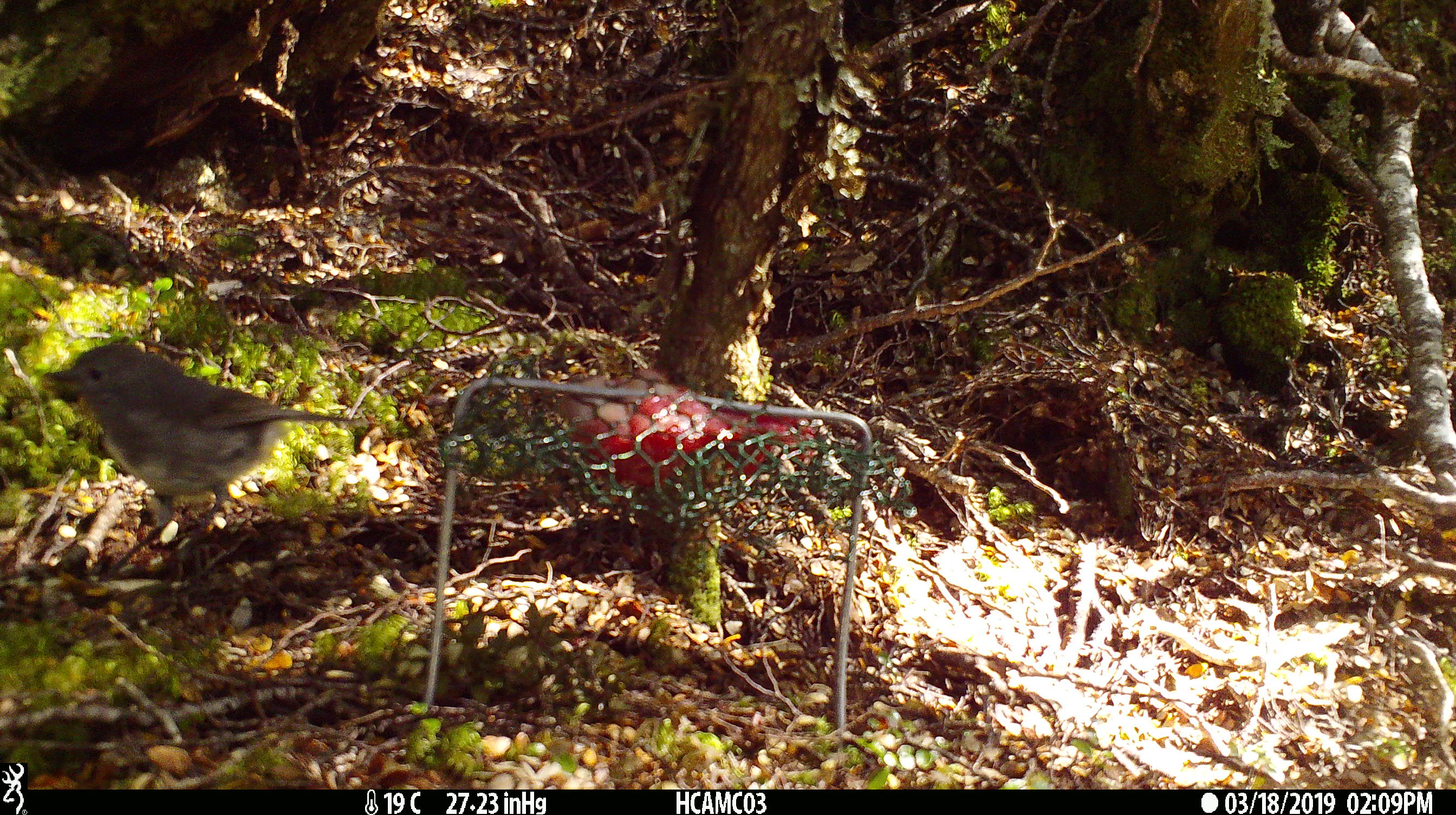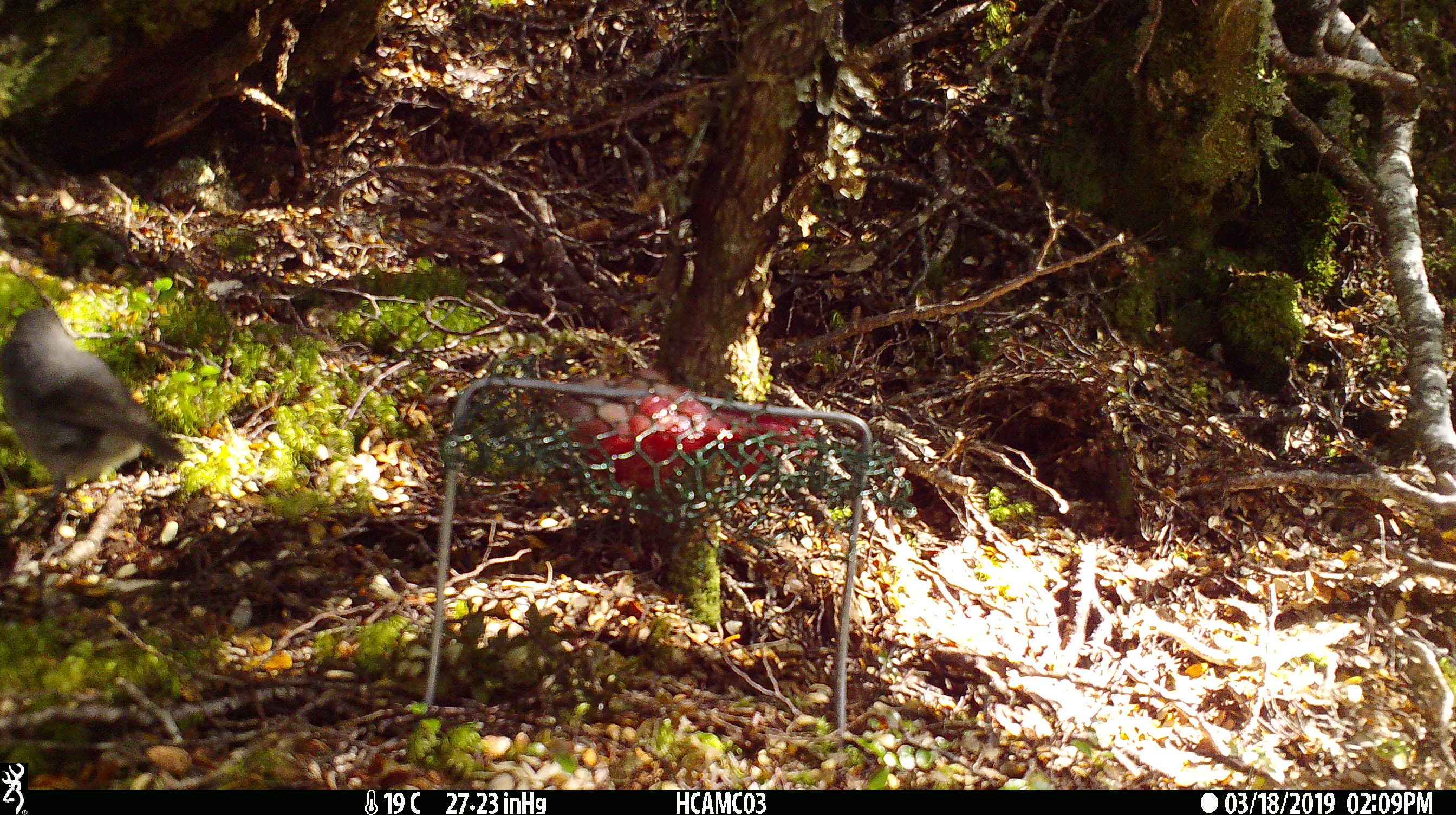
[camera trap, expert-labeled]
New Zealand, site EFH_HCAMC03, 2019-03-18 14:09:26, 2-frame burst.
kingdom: Animalia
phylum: Chordata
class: Aves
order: Passeriformes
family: Petroicidae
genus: Petroica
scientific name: Petroica australis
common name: new zealand robin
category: robin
Robin (new zealand robin) (Petroica australis).